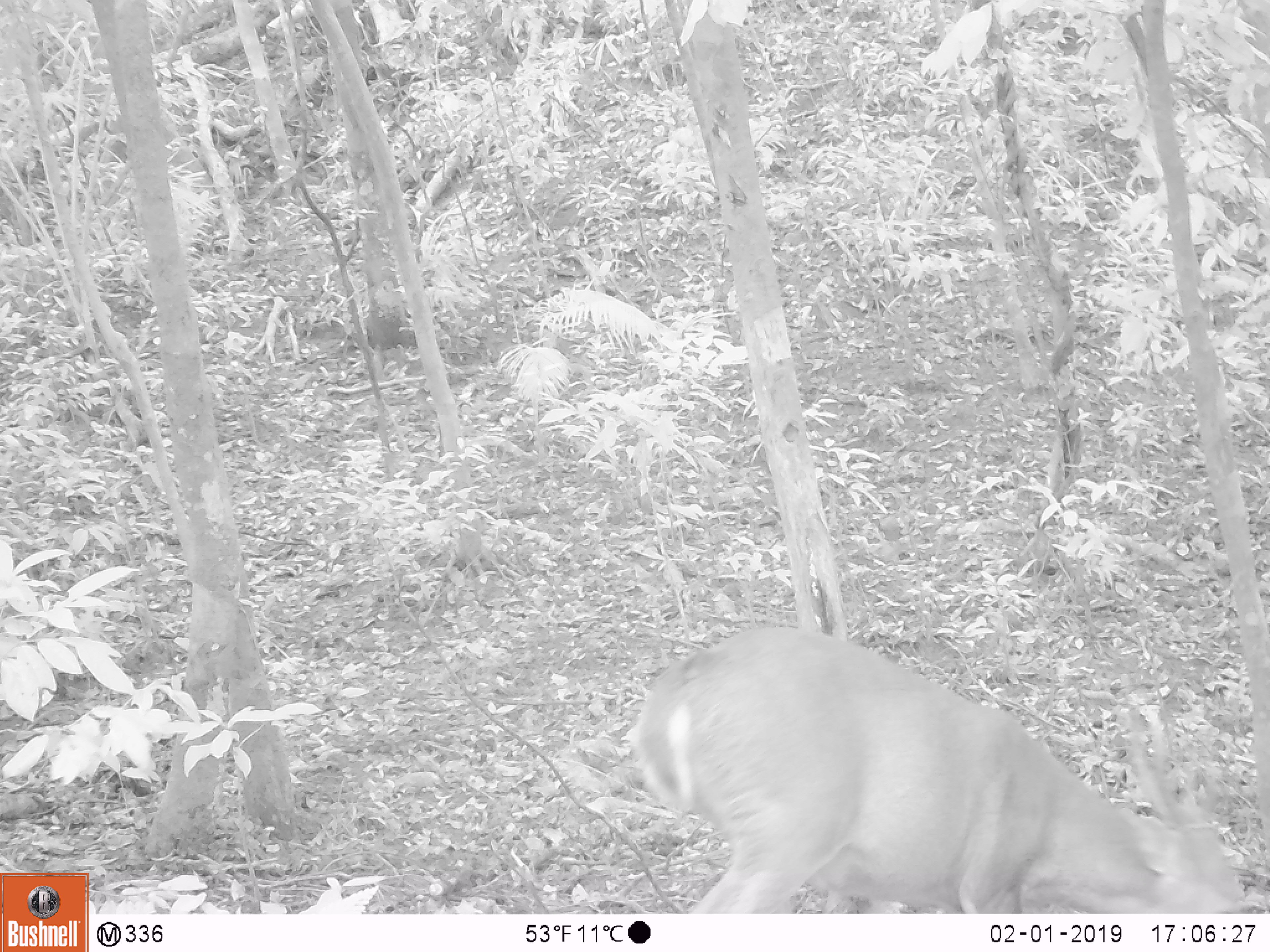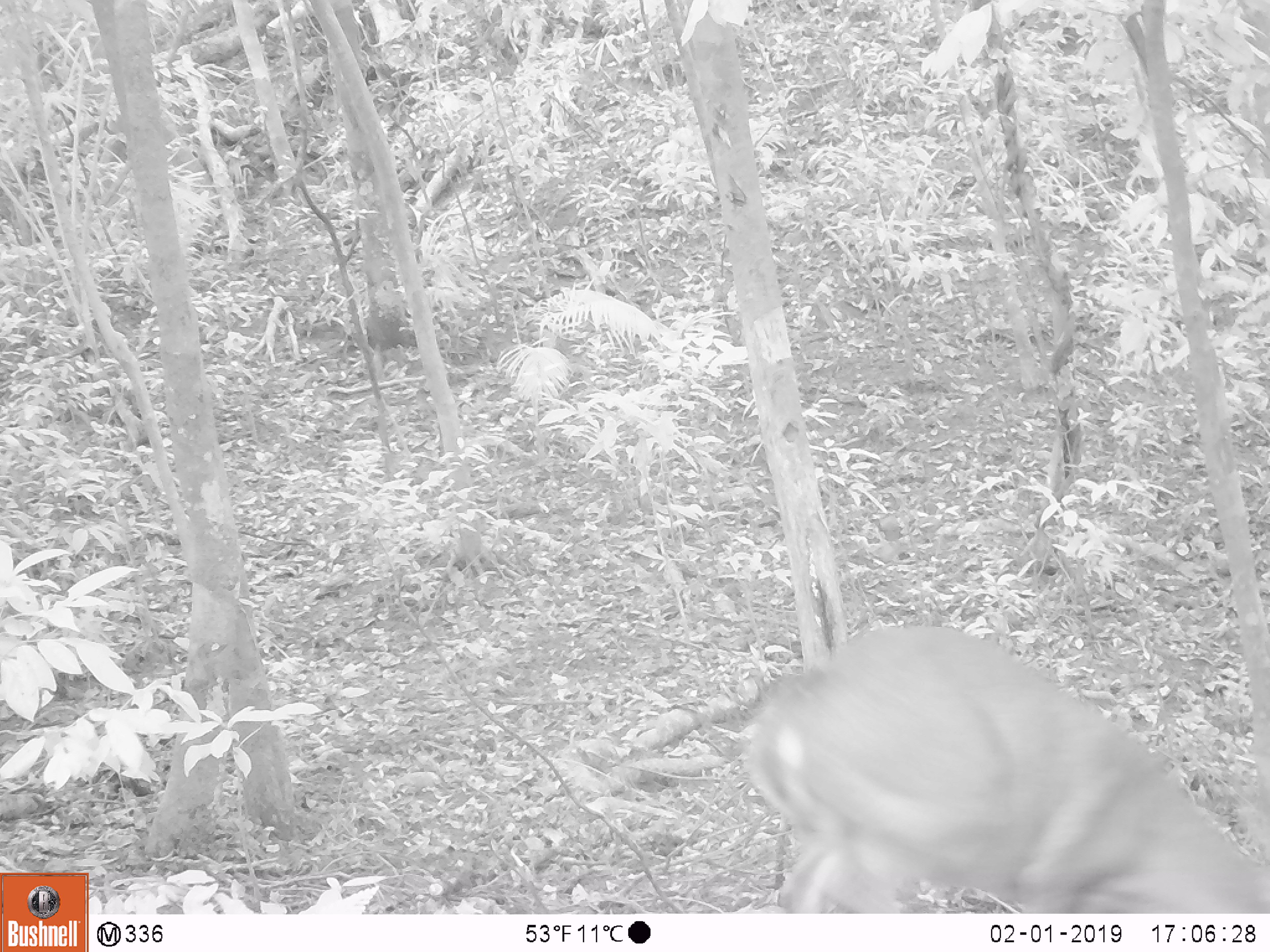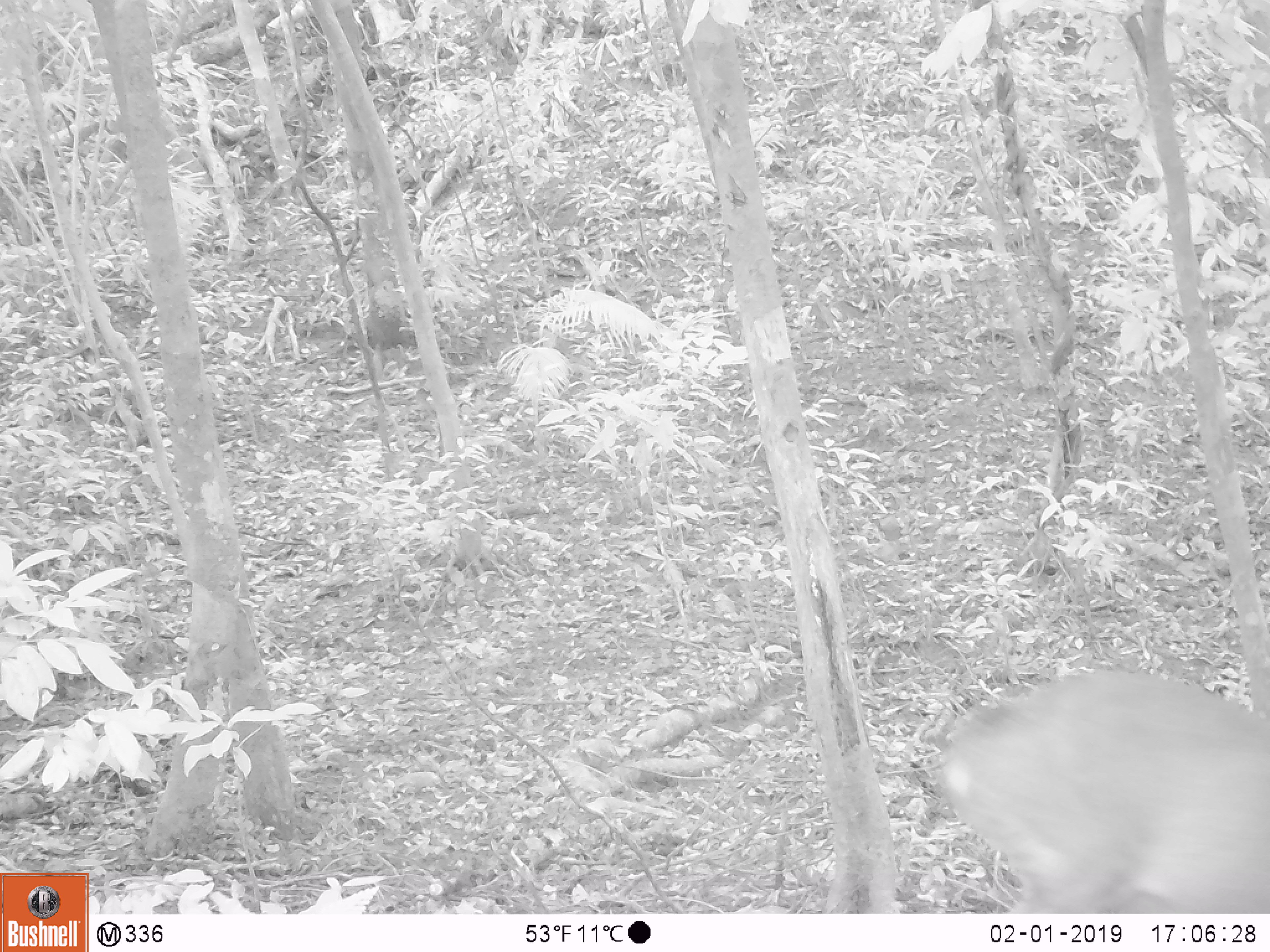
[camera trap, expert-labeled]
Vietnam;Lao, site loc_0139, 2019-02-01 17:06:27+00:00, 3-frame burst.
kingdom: Animalia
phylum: Chordata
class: Mammalia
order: Artiodactyla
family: Cervidae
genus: Muntiacus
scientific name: Muntiacus vuquangensis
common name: large-antlered muntjac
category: large antlered muntjac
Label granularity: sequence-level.